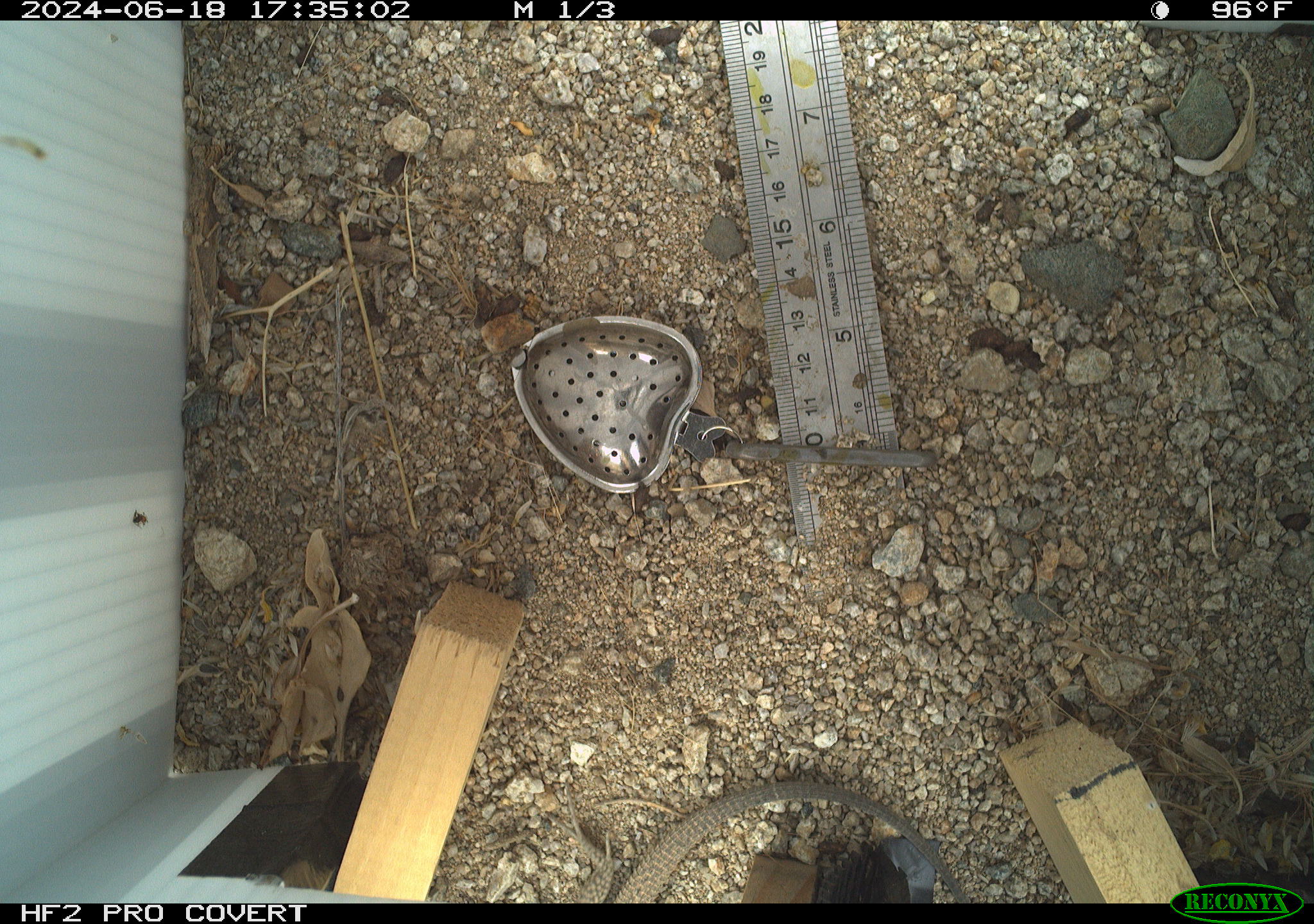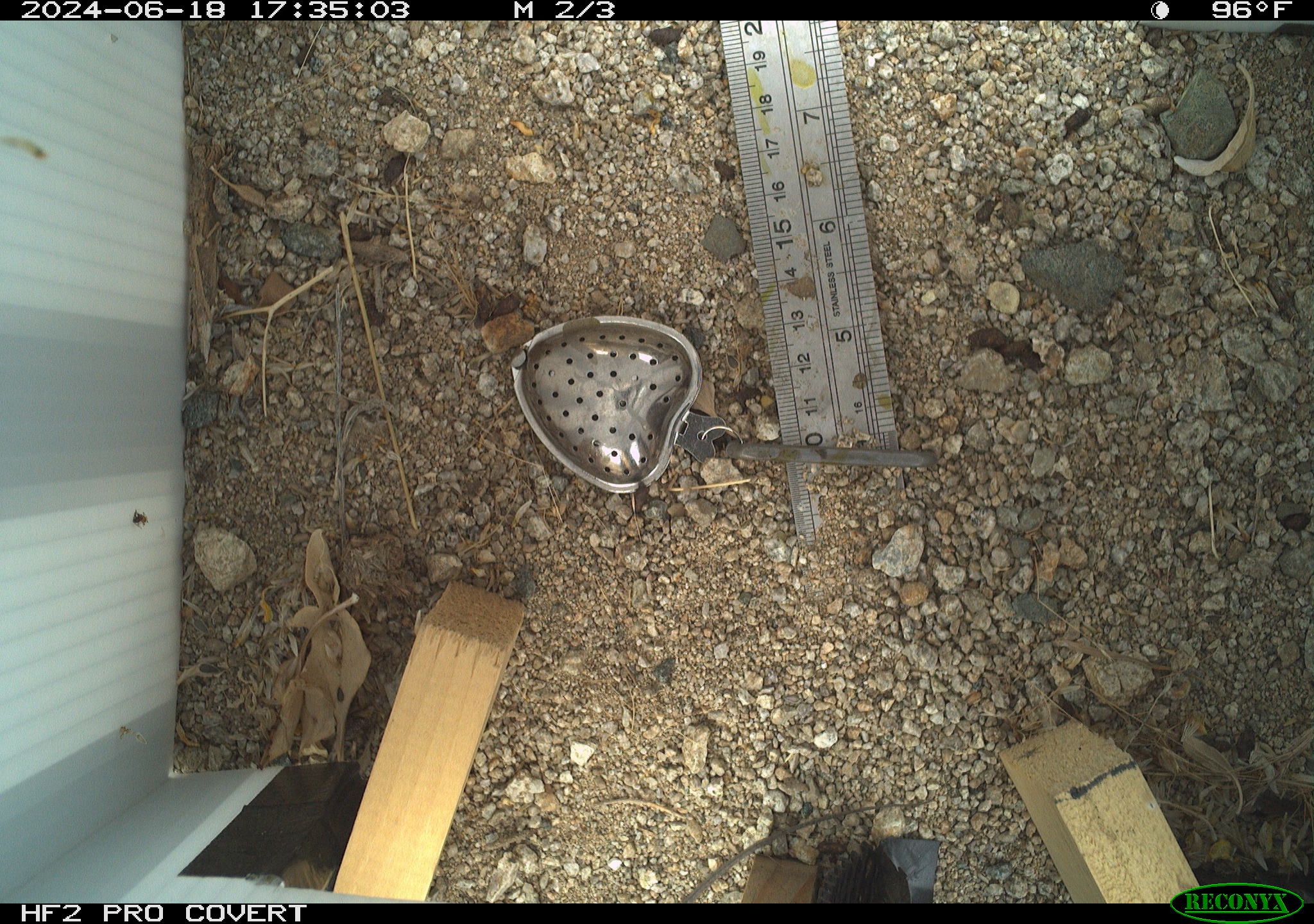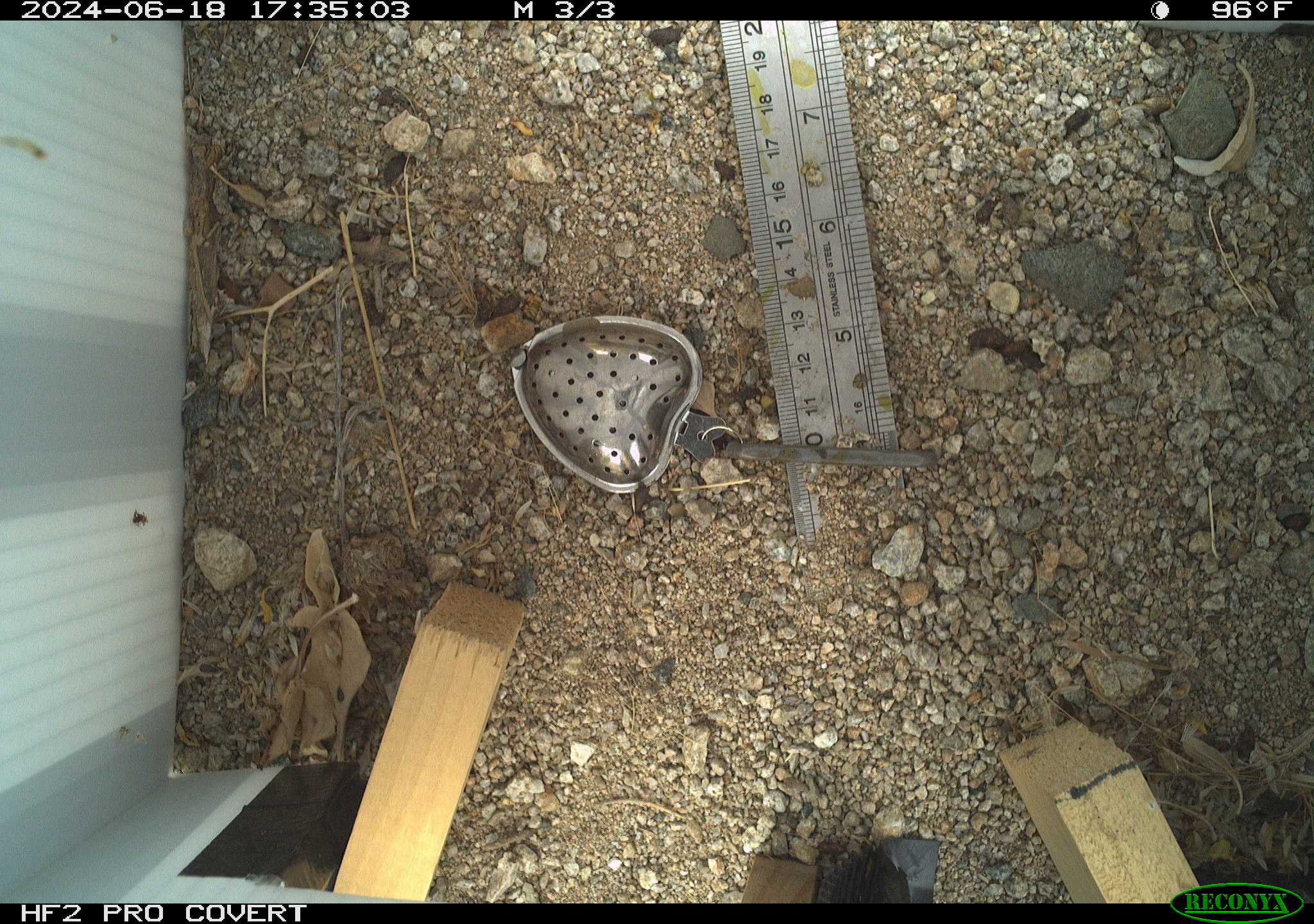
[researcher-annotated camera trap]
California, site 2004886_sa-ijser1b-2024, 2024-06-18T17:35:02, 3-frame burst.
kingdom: Animalia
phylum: Chordata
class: Reptilia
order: Squamata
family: Teiidae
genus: Aspidoscelis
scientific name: Aspidoscelis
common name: whiptail lizards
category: aspidoscelis species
Aspidoscelis species (whiptail lizards) (Aspidoscelis).